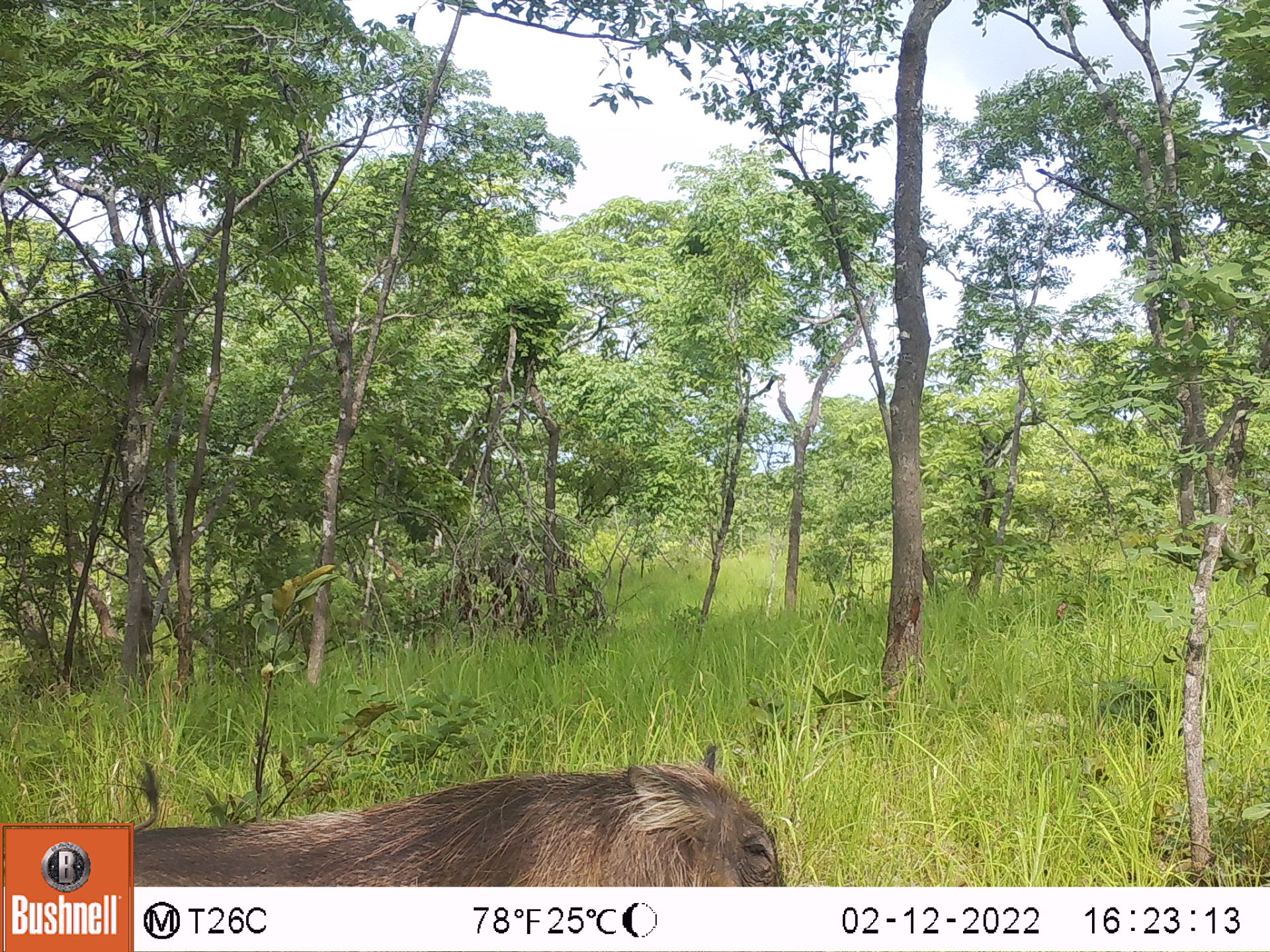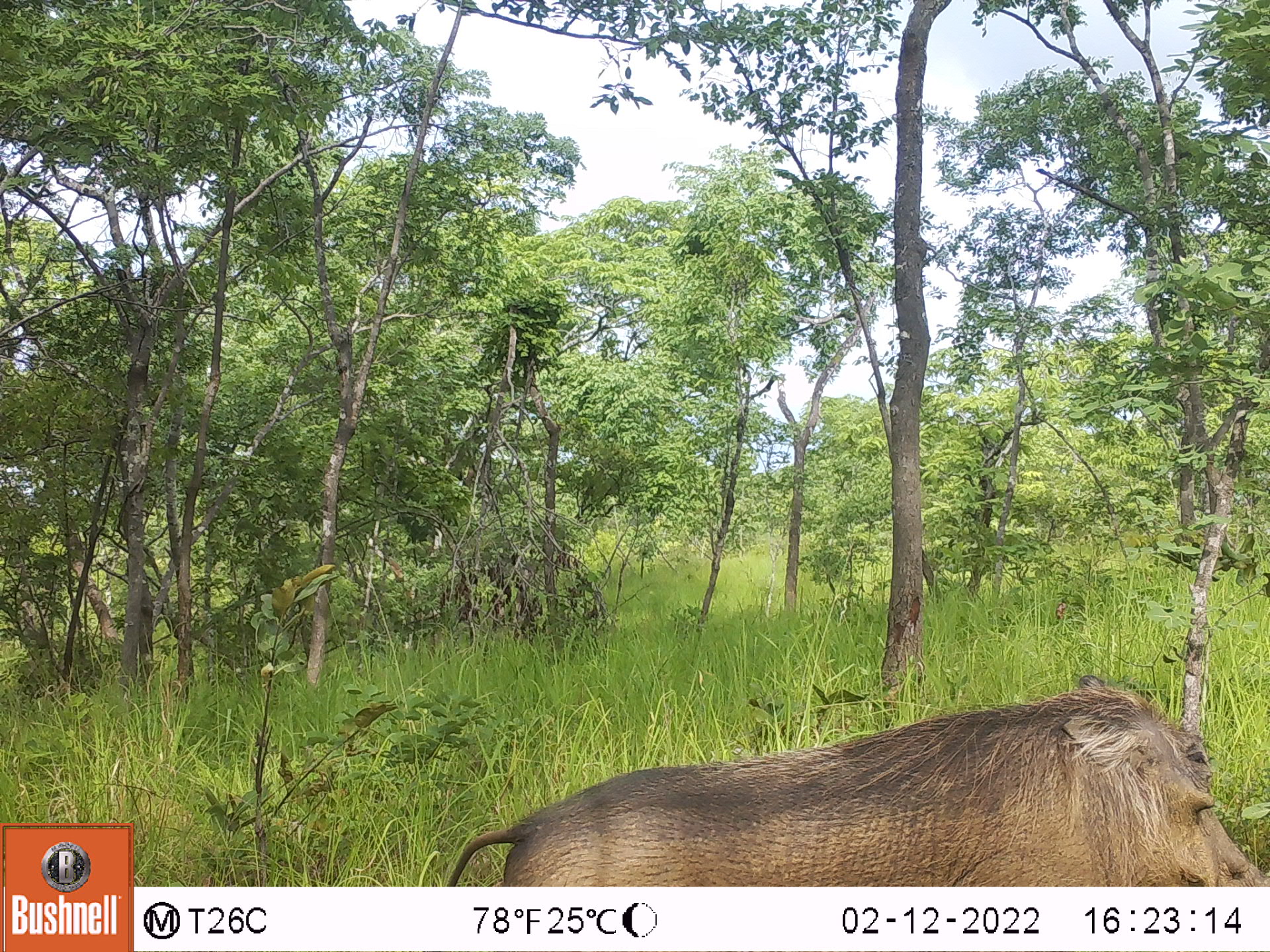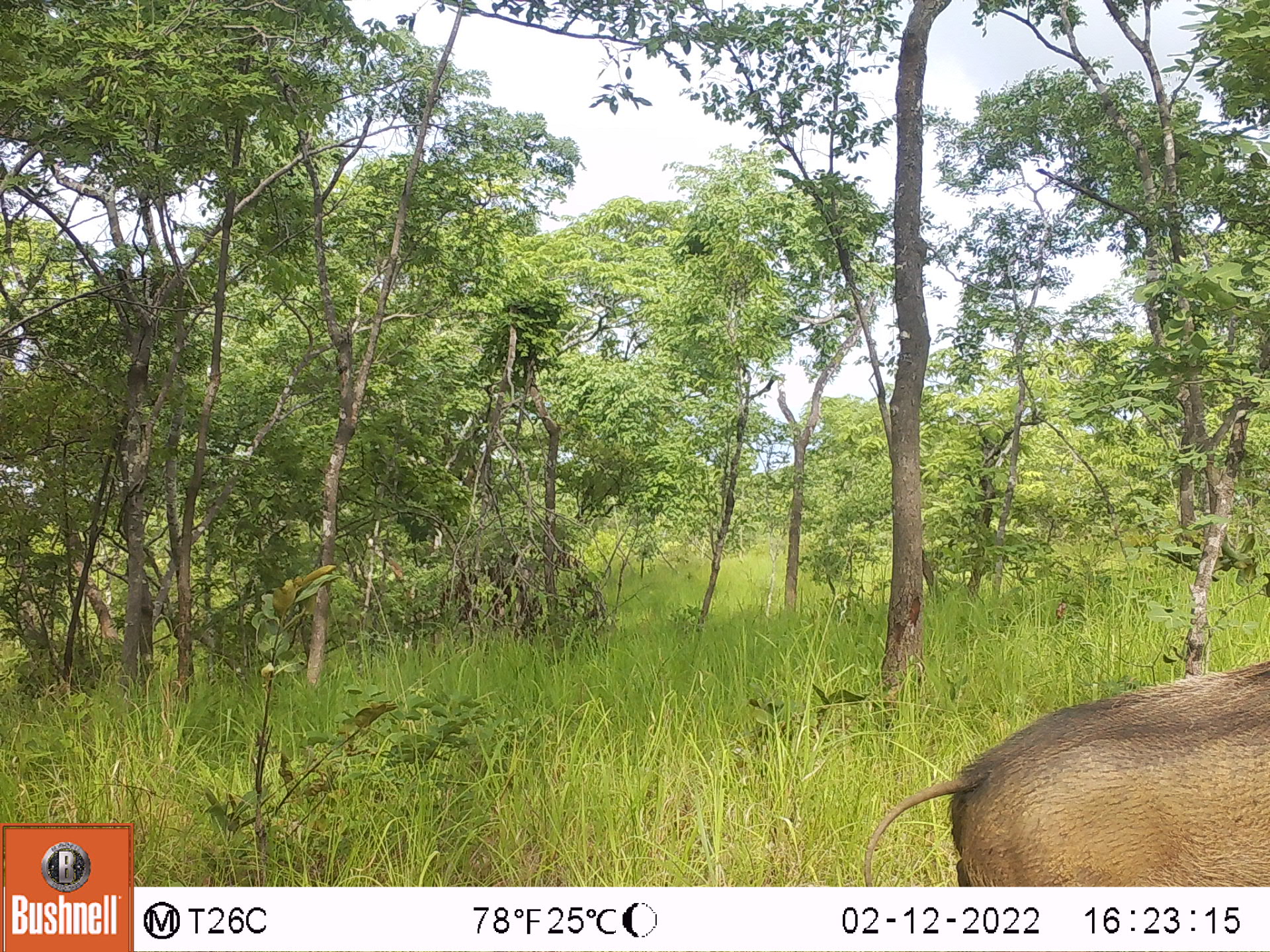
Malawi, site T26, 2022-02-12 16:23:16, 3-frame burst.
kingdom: Animalia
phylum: Chordata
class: Mammalia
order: Artiodactyla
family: Suidae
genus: Phacochoerus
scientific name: Phacochoerus africanus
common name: common warthog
Common warthog (Phacochoerus africanus), count 1.